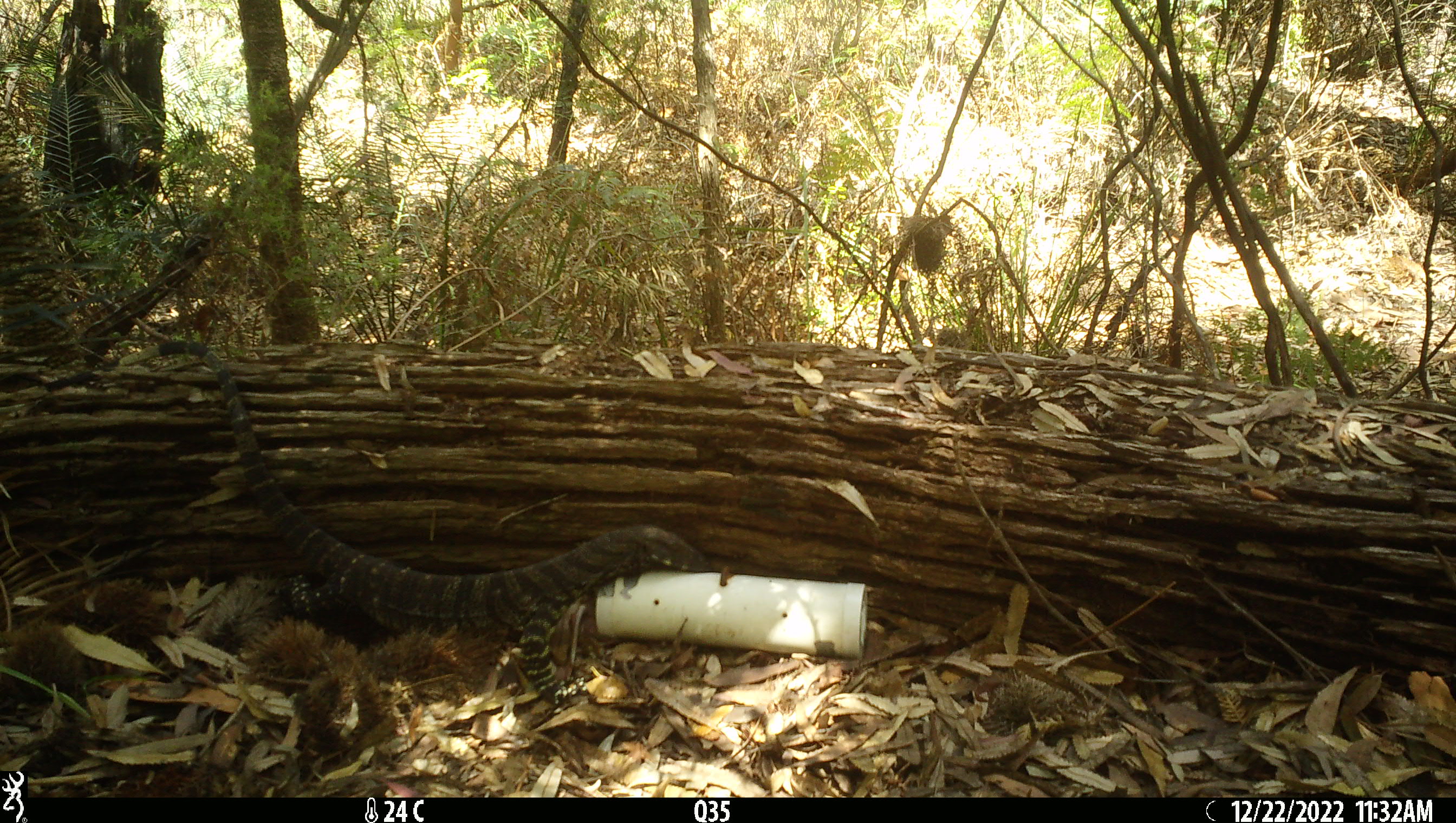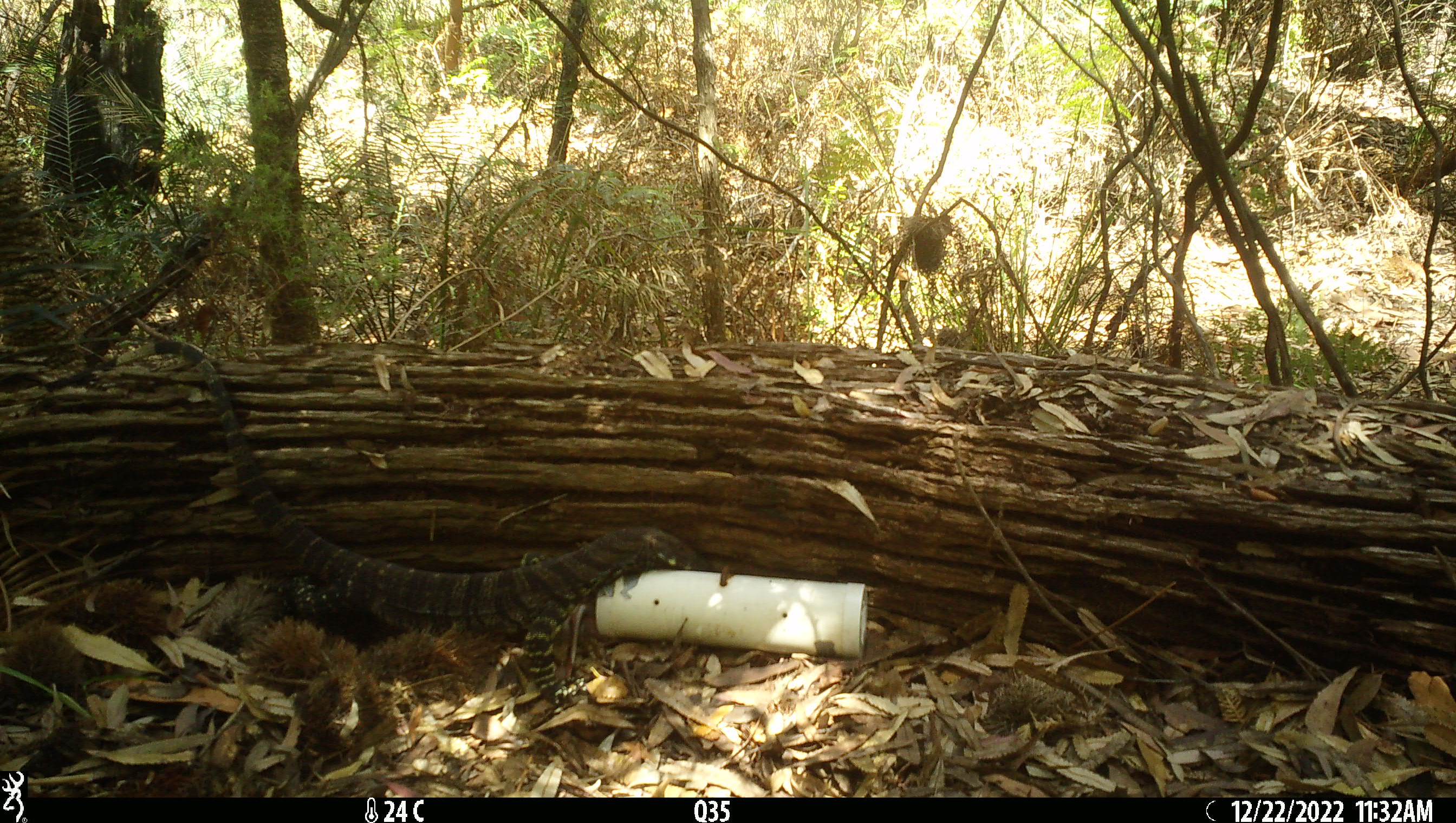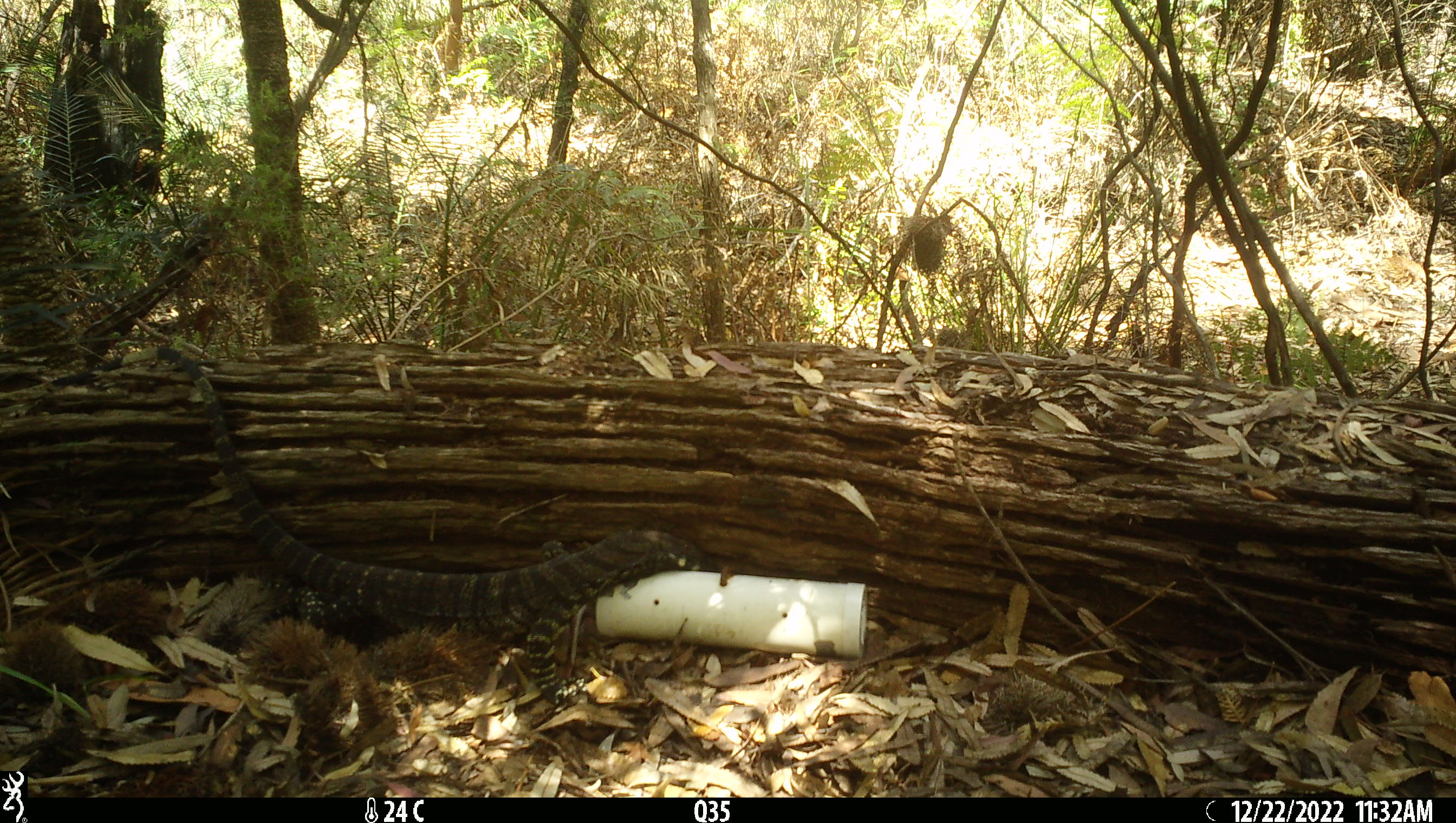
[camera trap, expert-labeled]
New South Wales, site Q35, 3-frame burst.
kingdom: Animalia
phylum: Chordata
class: Reptilia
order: Squamata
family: Varanidae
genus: Varanus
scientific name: Varanus varius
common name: lace monitor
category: goanna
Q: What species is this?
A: Goanna (lace monitor) (Varanus varius).